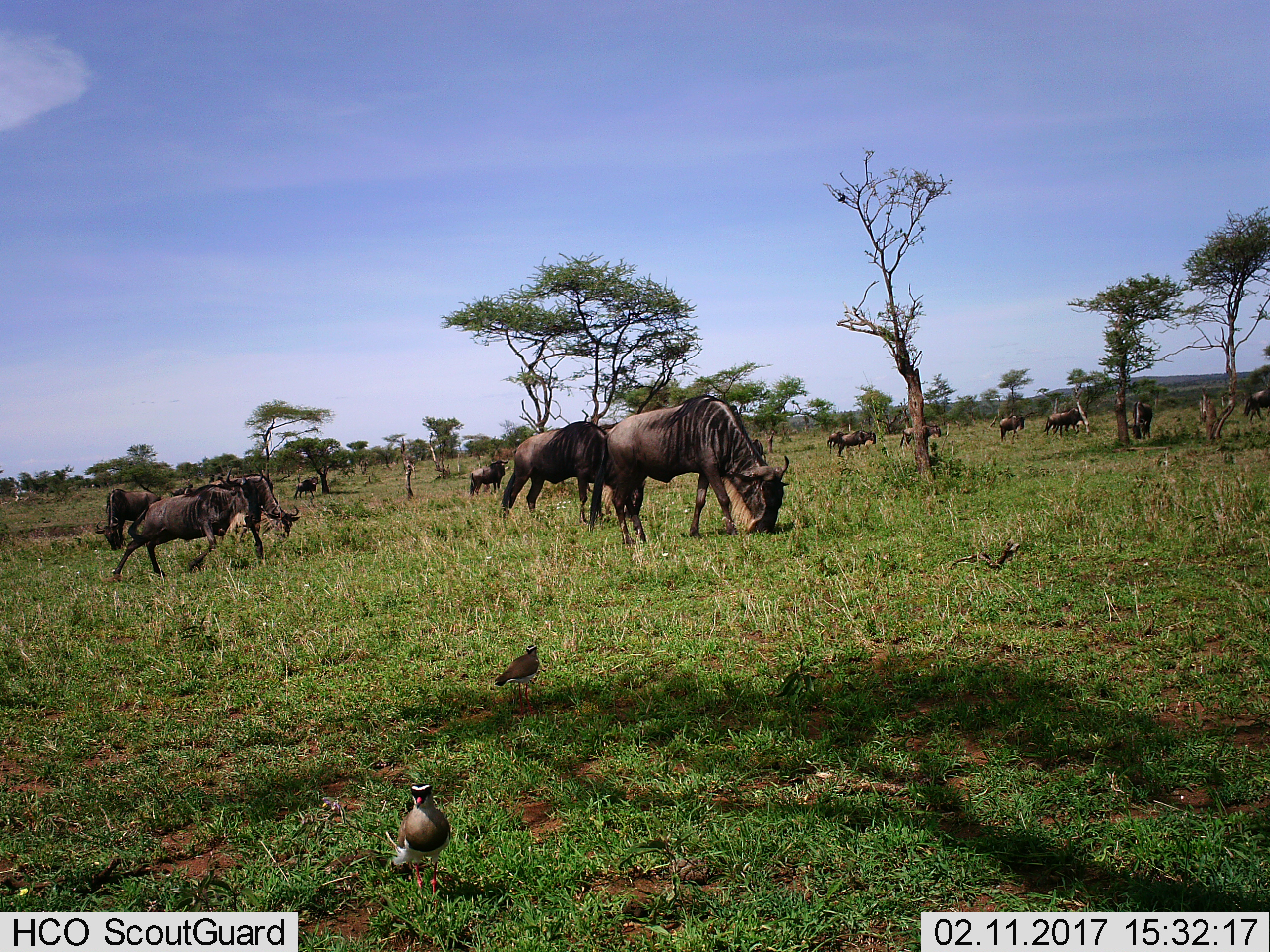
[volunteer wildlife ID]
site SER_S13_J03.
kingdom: Animalia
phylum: Chordata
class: Aves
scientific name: Aves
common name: bird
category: birdother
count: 2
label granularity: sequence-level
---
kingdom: Animalia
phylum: Chordata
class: Mammalia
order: Artiodactyla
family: Bovidae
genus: Connochaetes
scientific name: Connochaetes taurinus taurinus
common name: blue wildebeest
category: wildebeestblue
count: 11-50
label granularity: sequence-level